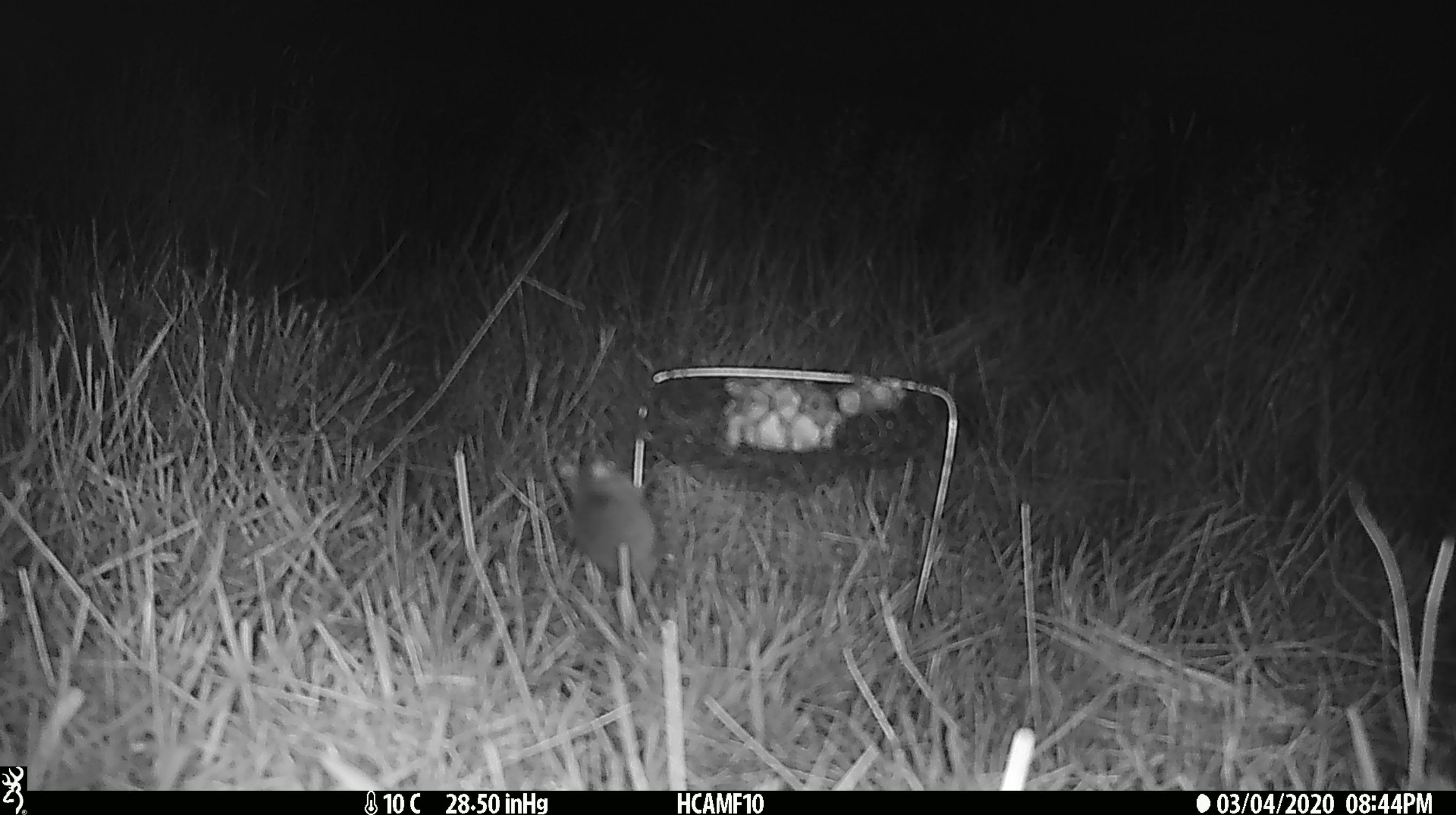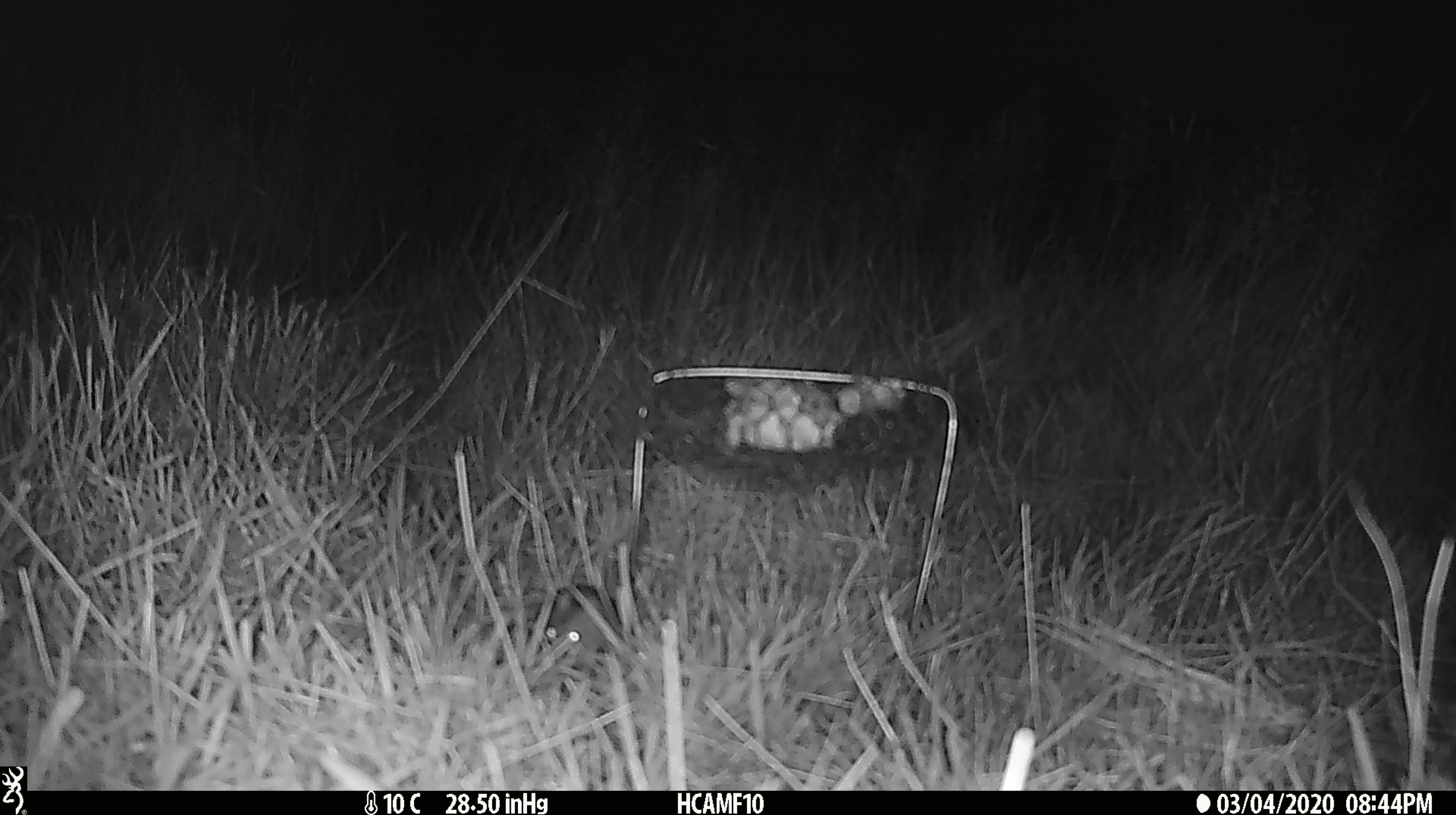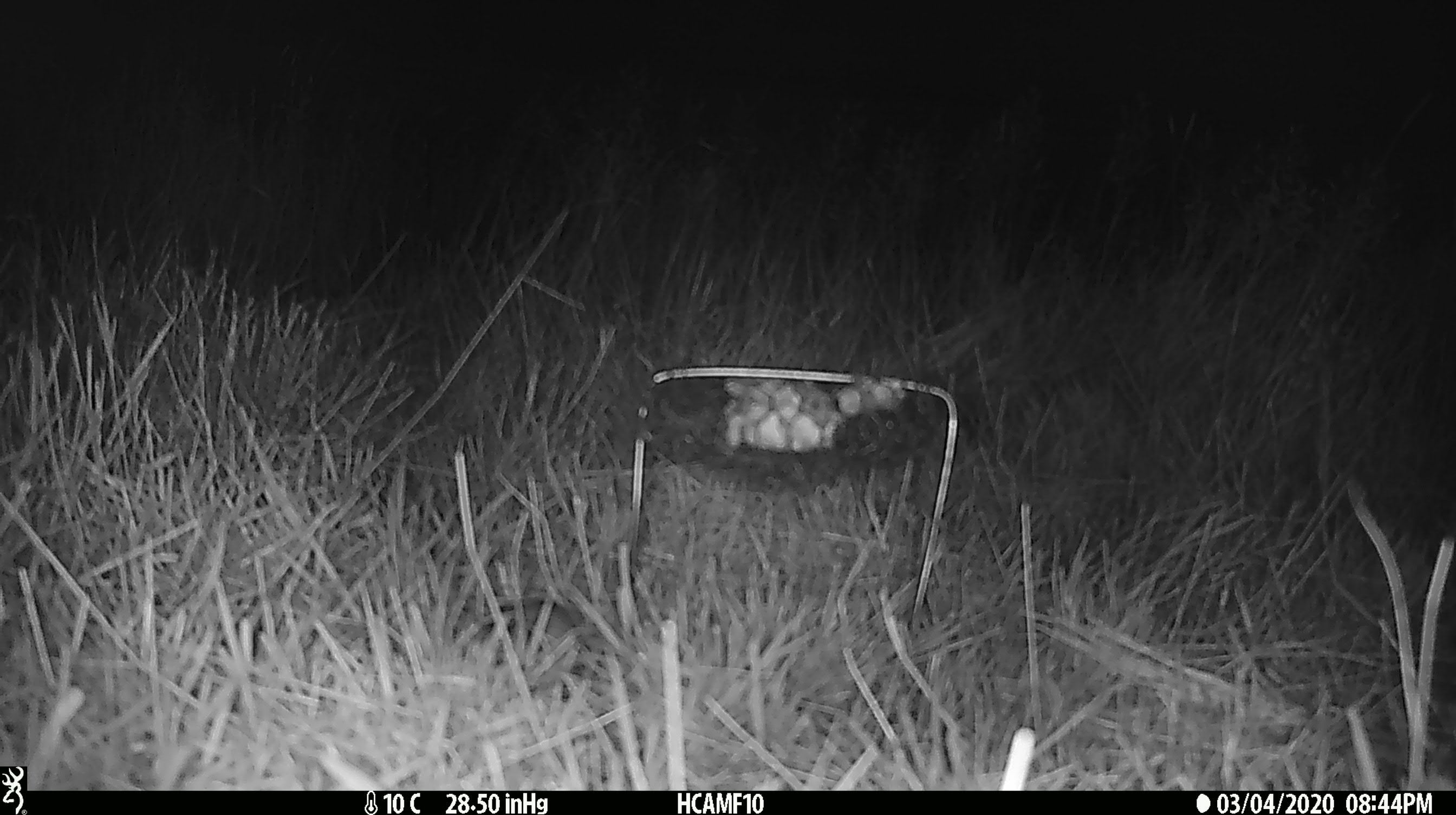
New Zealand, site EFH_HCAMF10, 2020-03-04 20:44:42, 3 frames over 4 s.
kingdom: Animalia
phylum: Chordata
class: Mammalia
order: Rodentia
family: Muridae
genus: Mus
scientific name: Mus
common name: mouse